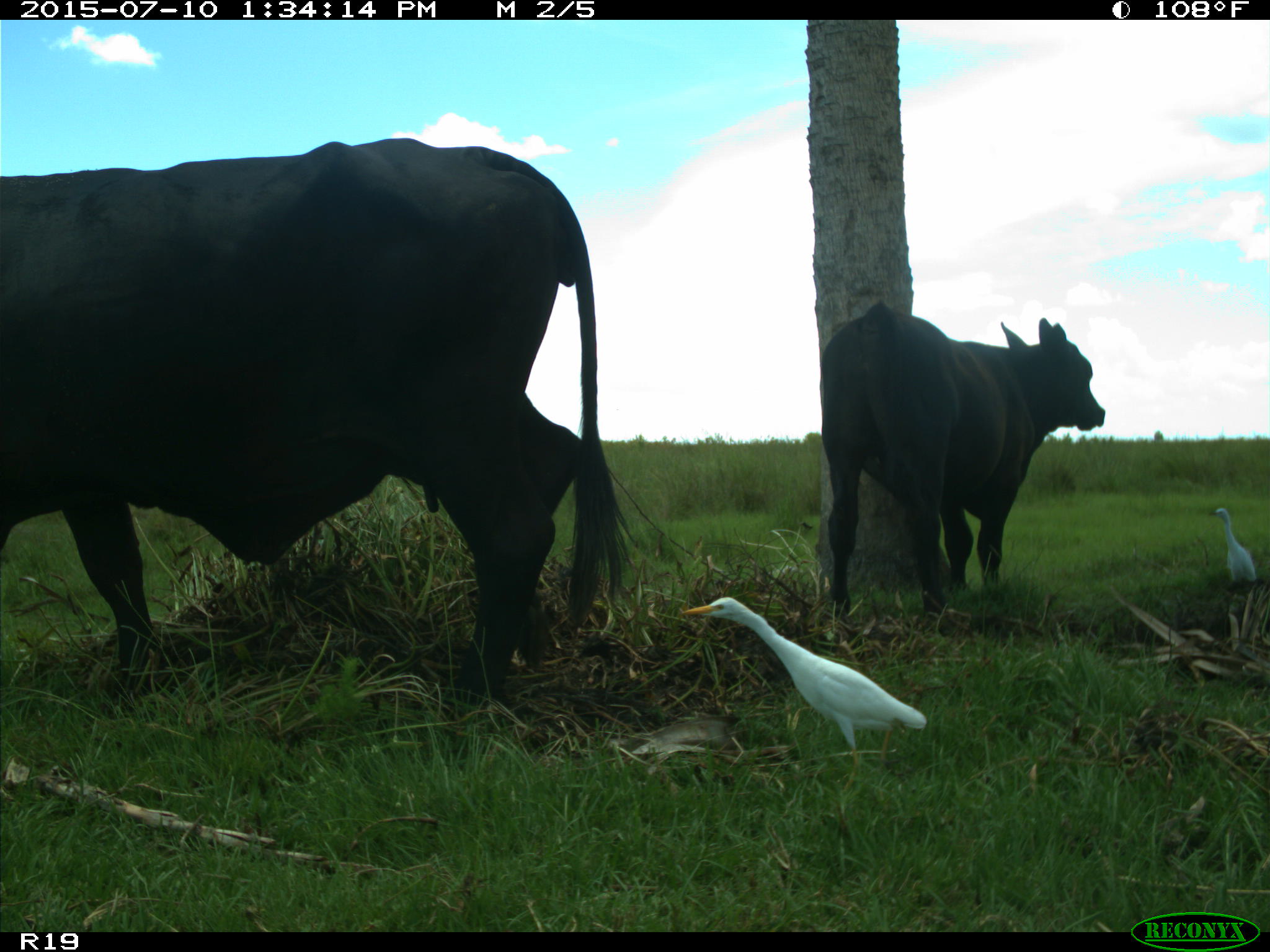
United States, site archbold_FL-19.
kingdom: Animalia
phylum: Chordata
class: Mammalia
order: Artiodactyla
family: Bovidae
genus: Bos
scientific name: Bos taurus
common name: domestic cow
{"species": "Bos taurus (domestic cow)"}